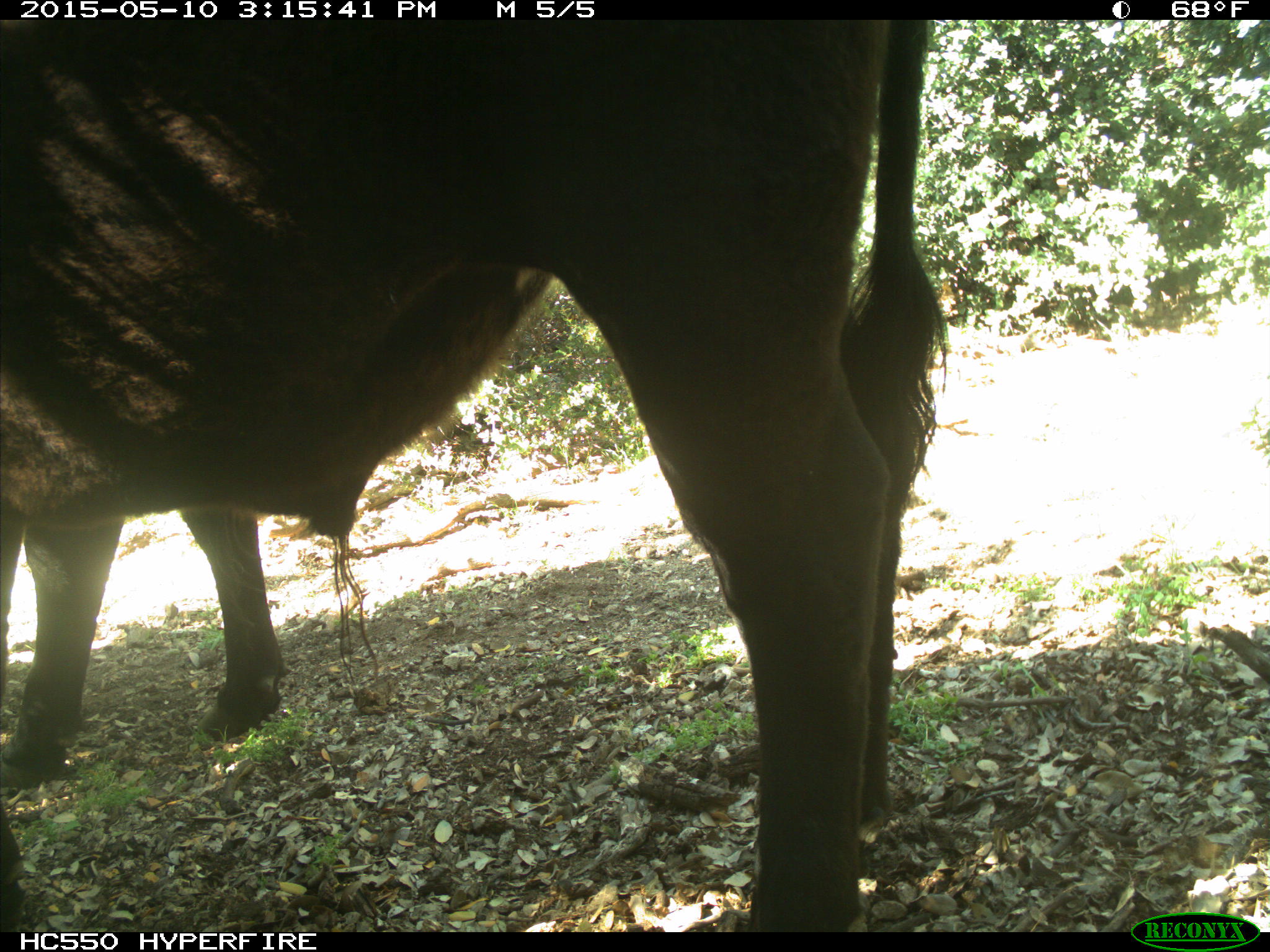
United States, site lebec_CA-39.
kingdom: Animalia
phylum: Chordata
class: Mammalia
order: Artiodactyla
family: Bovidae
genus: Bos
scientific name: Bos taurus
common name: domestic cow